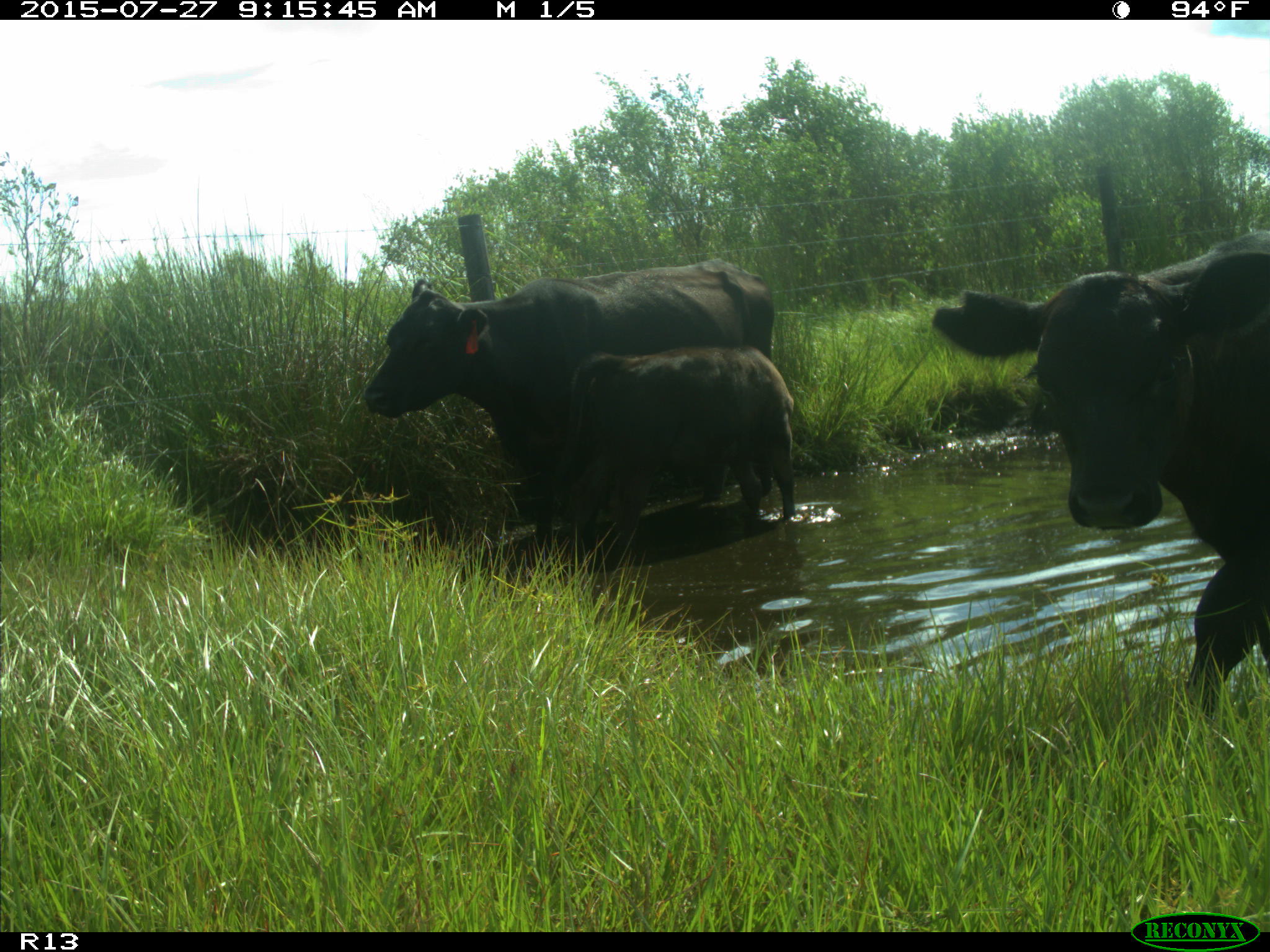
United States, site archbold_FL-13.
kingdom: Animalia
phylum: Chordata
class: Mammalia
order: Artiodactyla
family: Bovidae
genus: Bos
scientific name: Bos taurus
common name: domestic cow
Bos taurus (domestic cow).